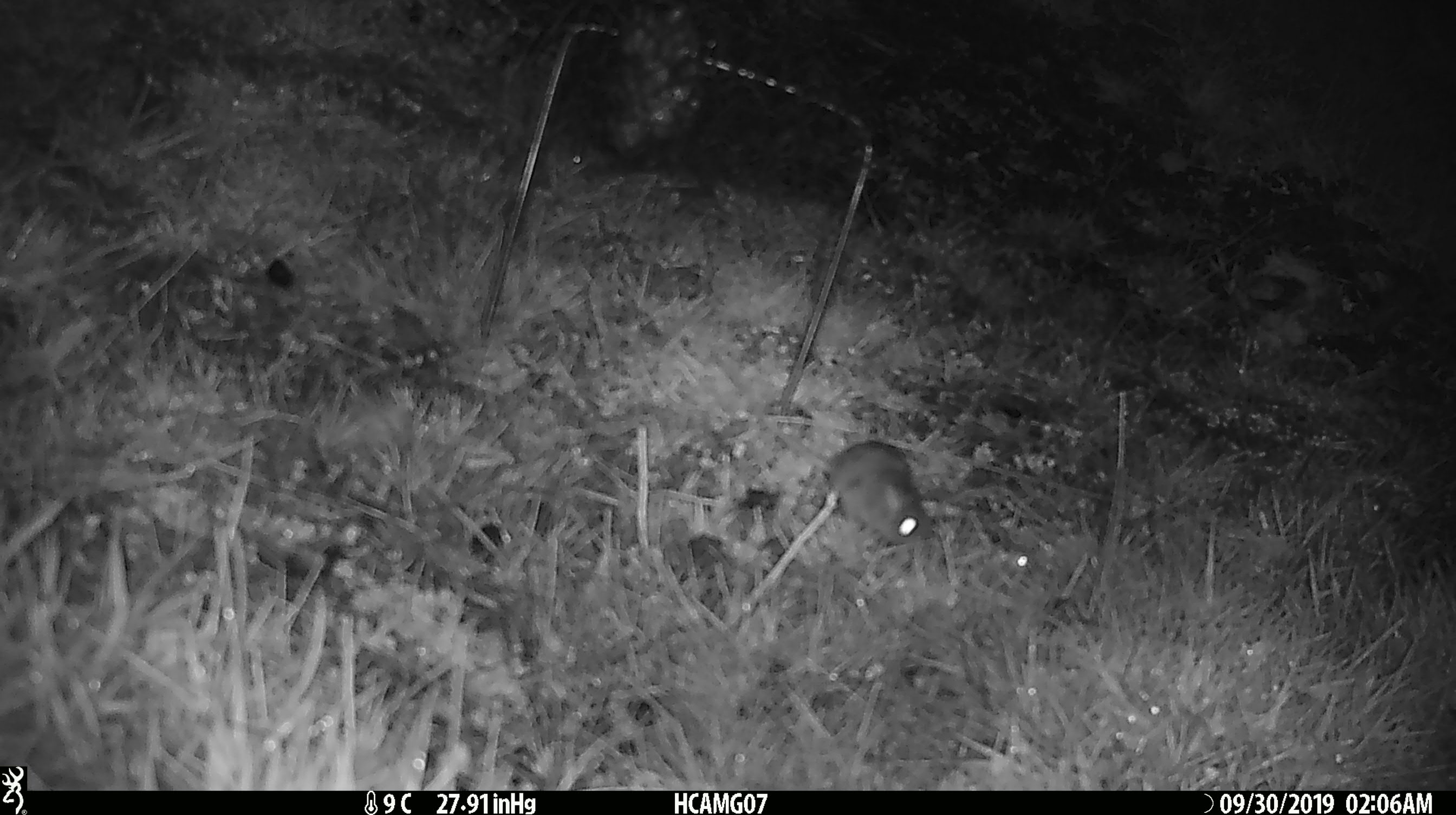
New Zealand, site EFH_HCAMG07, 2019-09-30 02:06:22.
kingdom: Animalia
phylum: Chordata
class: Mammalia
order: Rodentia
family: Muridae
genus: Mus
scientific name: Mus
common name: mouse